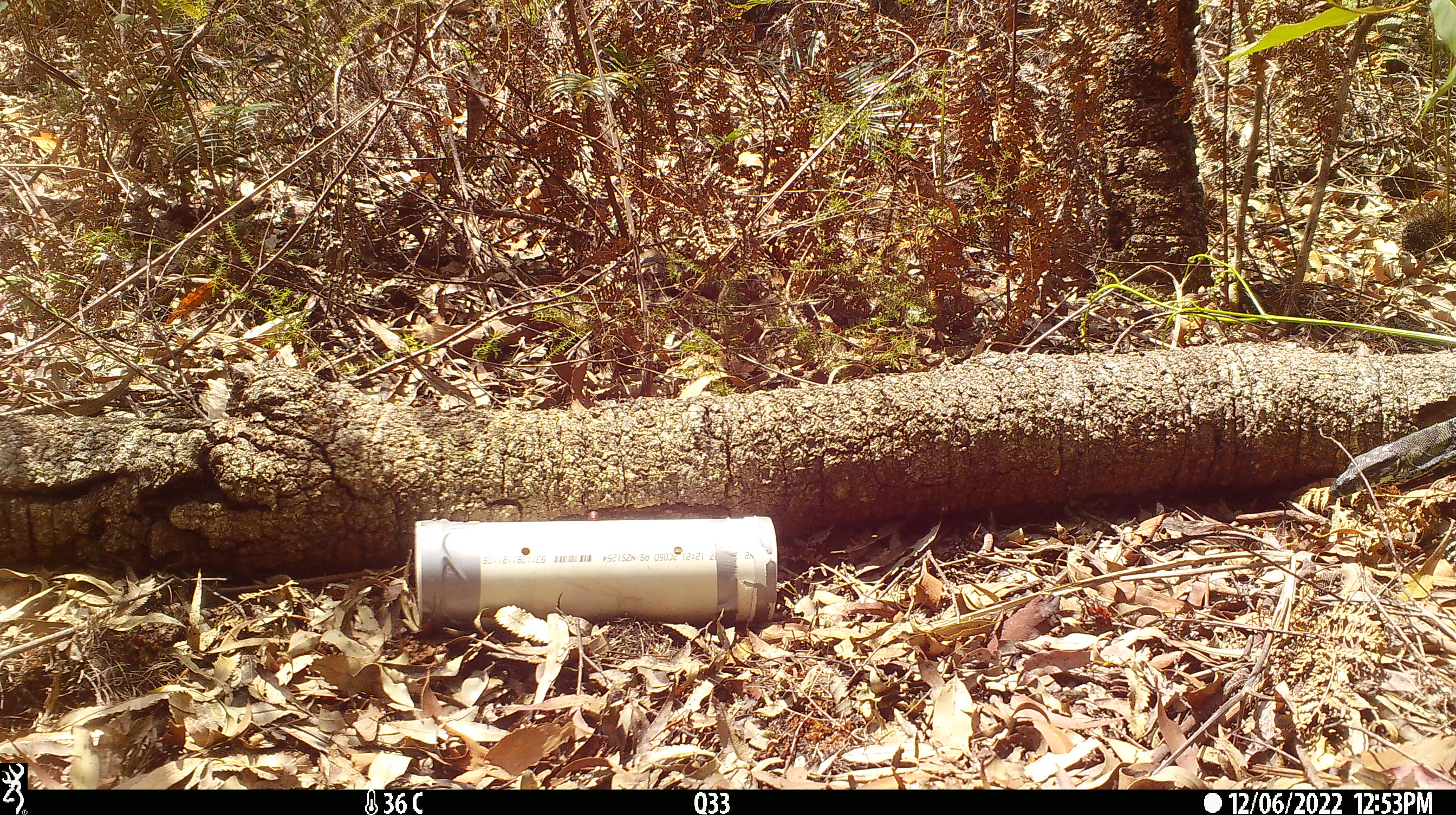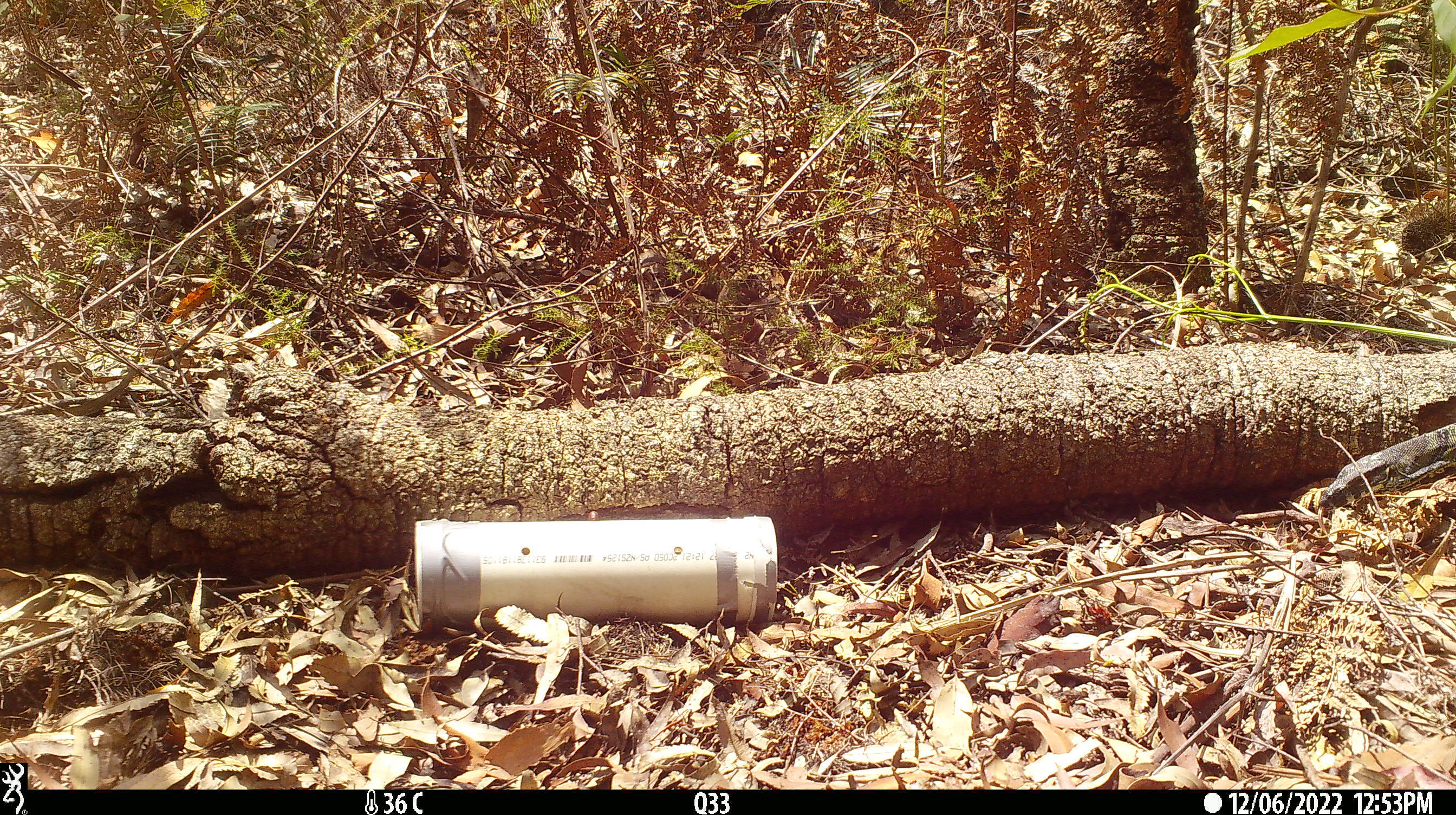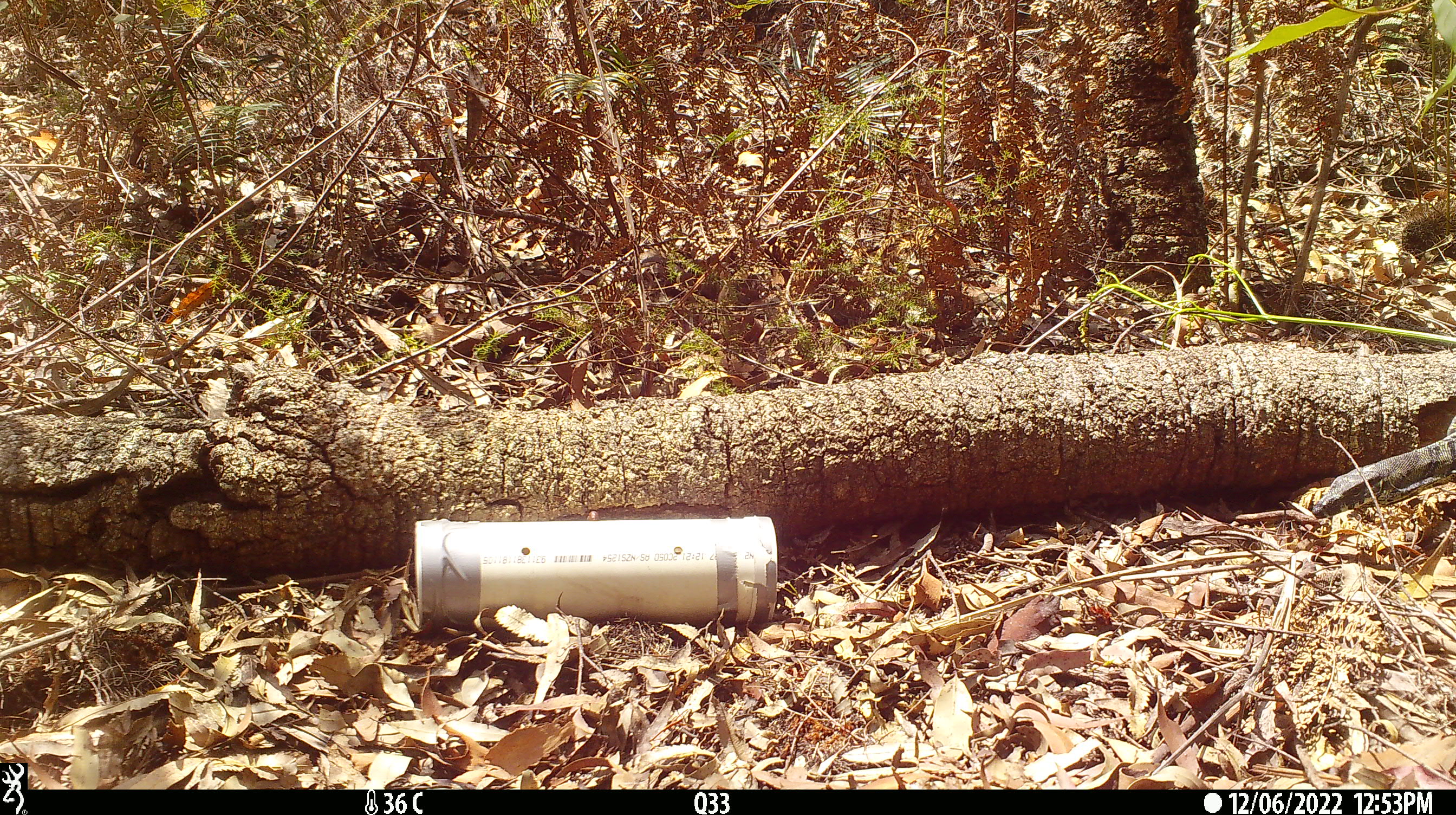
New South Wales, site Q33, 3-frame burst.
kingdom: Animalia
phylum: Chordata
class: Reptilia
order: Squamata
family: Varanidae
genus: Varanus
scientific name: Varanus varius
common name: lace monitor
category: goanna